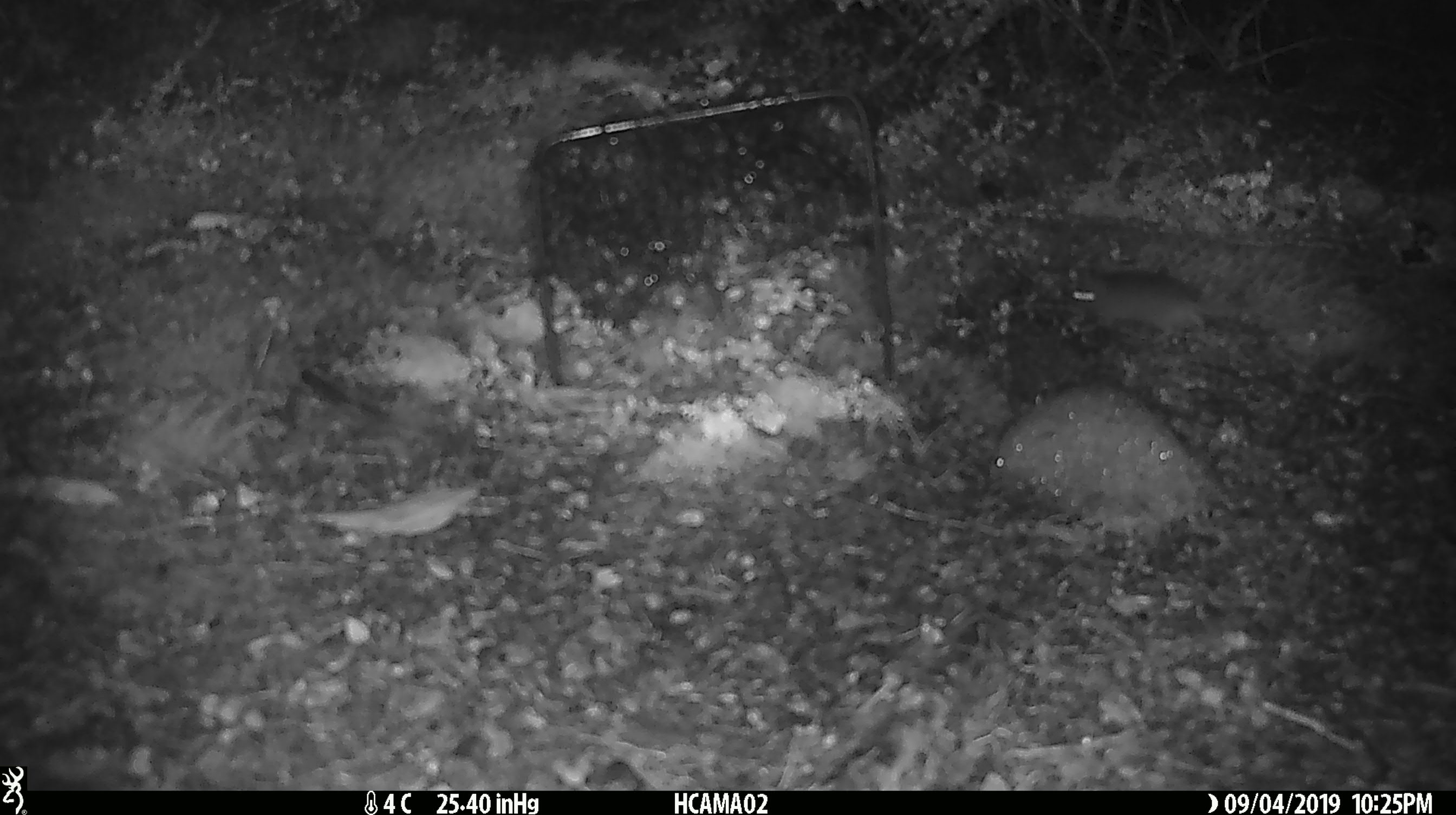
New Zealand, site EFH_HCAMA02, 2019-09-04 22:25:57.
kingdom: Animalia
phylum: Chordata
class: Mammalia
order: Rodentia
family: Muridae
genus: Mus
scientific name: Mus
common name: mouse